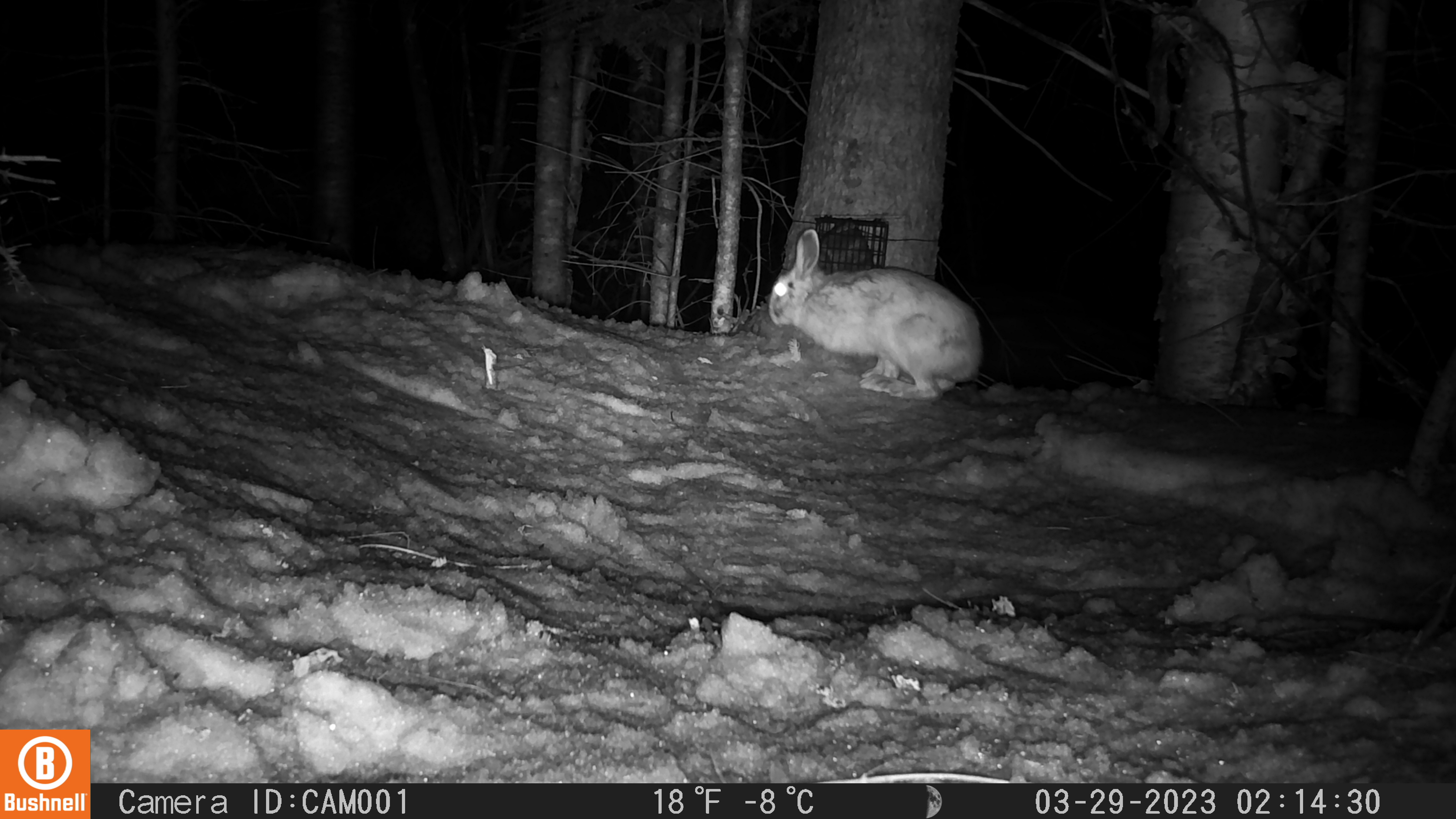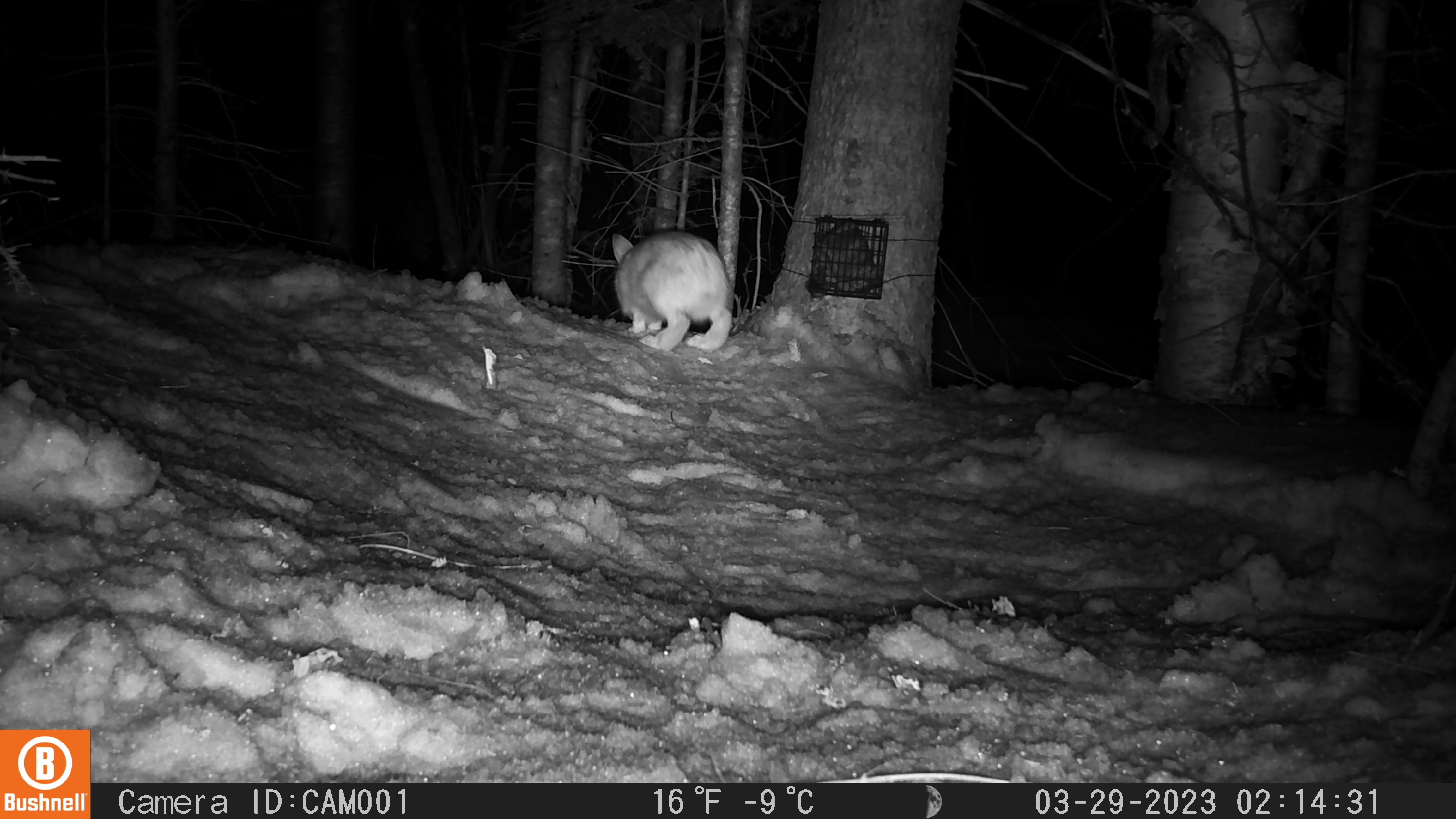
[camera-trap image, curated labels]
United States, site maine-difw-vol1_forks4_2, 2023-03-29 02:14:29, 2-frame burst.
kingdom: Animalia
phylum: Chordata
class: Mammalia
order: Lagomorpha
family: Leporidae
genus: Lepus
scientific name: Lepus americanus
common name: snowshoe hare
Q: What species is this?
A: Snowshoe hare (Lepus americanus).